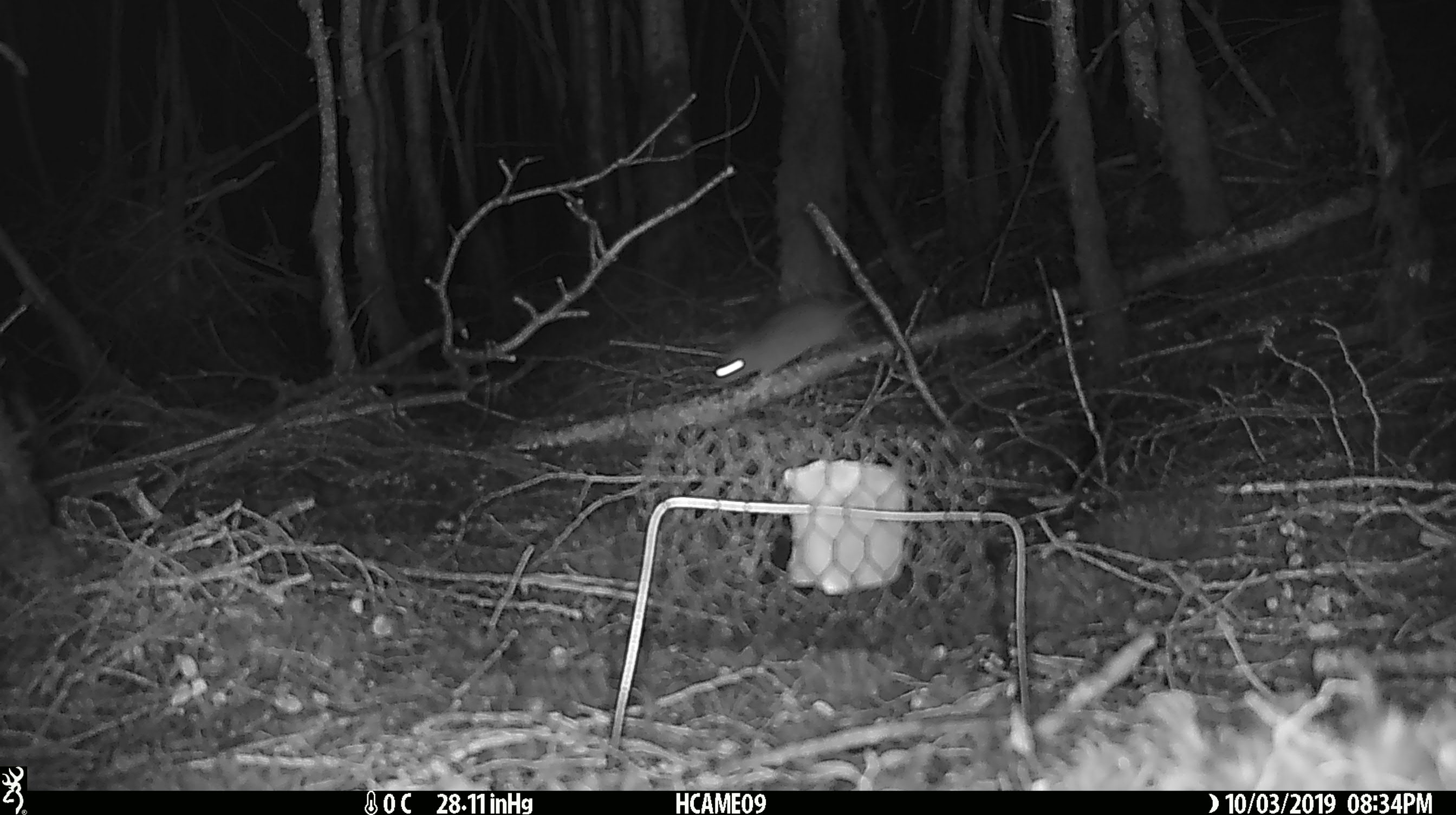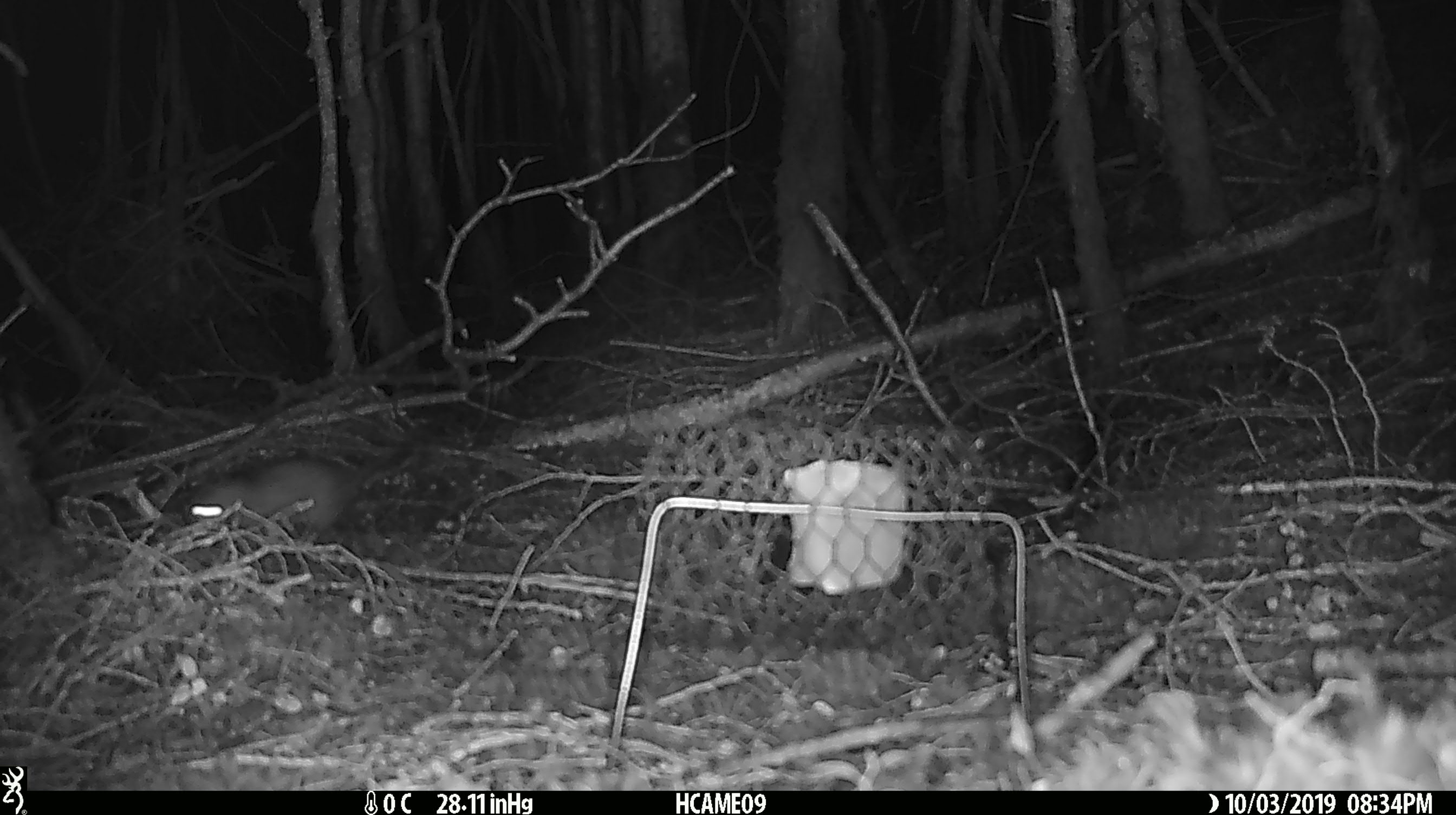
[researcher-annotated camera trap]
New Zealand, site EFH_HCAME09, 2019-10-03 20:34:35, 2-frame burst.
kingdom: Animalia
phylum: Chordata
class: Mammalia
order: Rodentia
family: Muridae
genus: Rattus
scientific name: Rattus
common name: rat